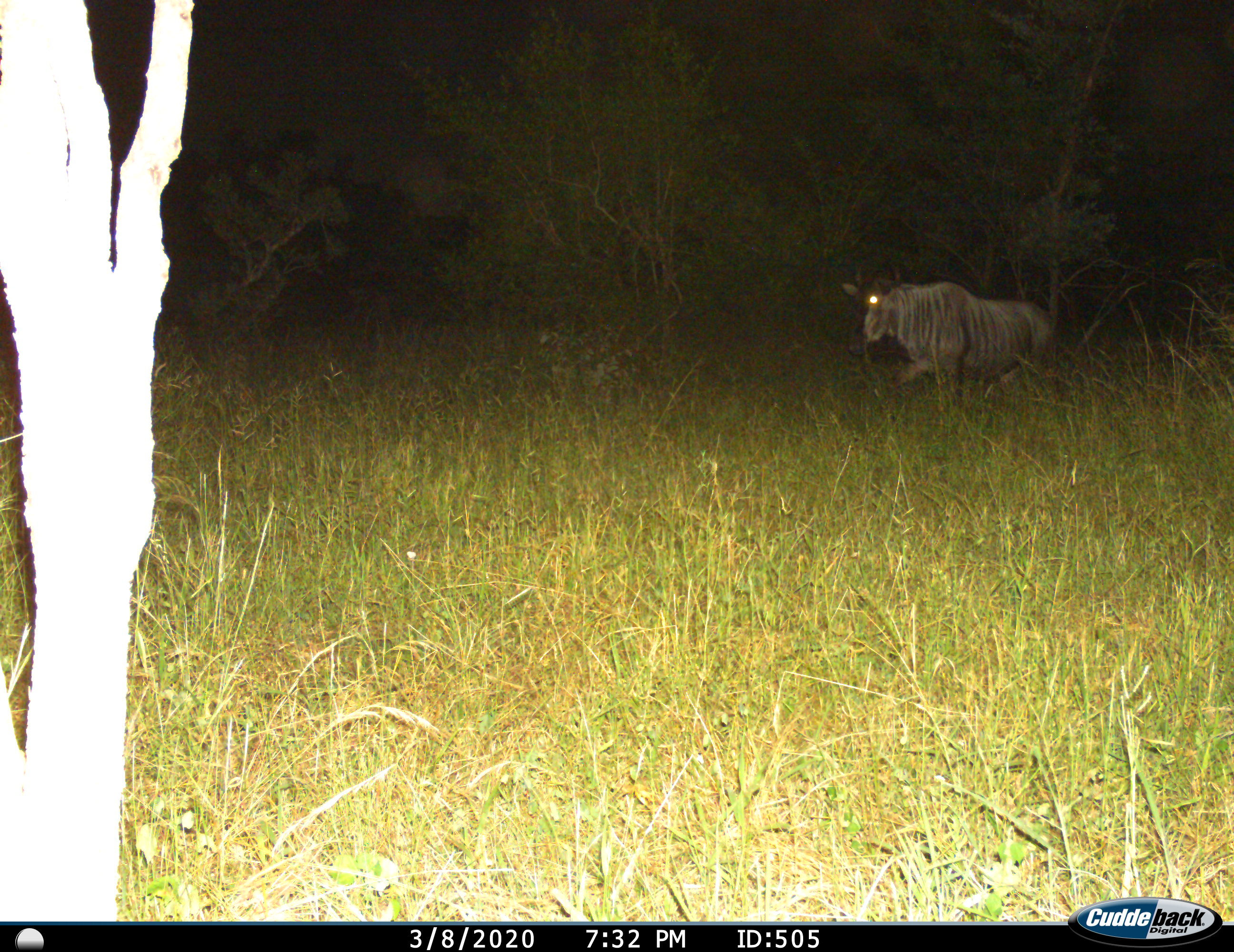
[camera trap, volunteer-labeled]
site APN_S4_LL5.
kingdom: Animalia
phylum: Chordata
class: Mammalia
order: Artiodactyla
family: Bovidae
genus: Connochaetes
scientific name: Connochaetes taurinus taurinus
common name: blue wildebeest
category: wildebeestblue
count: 1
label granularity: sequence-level